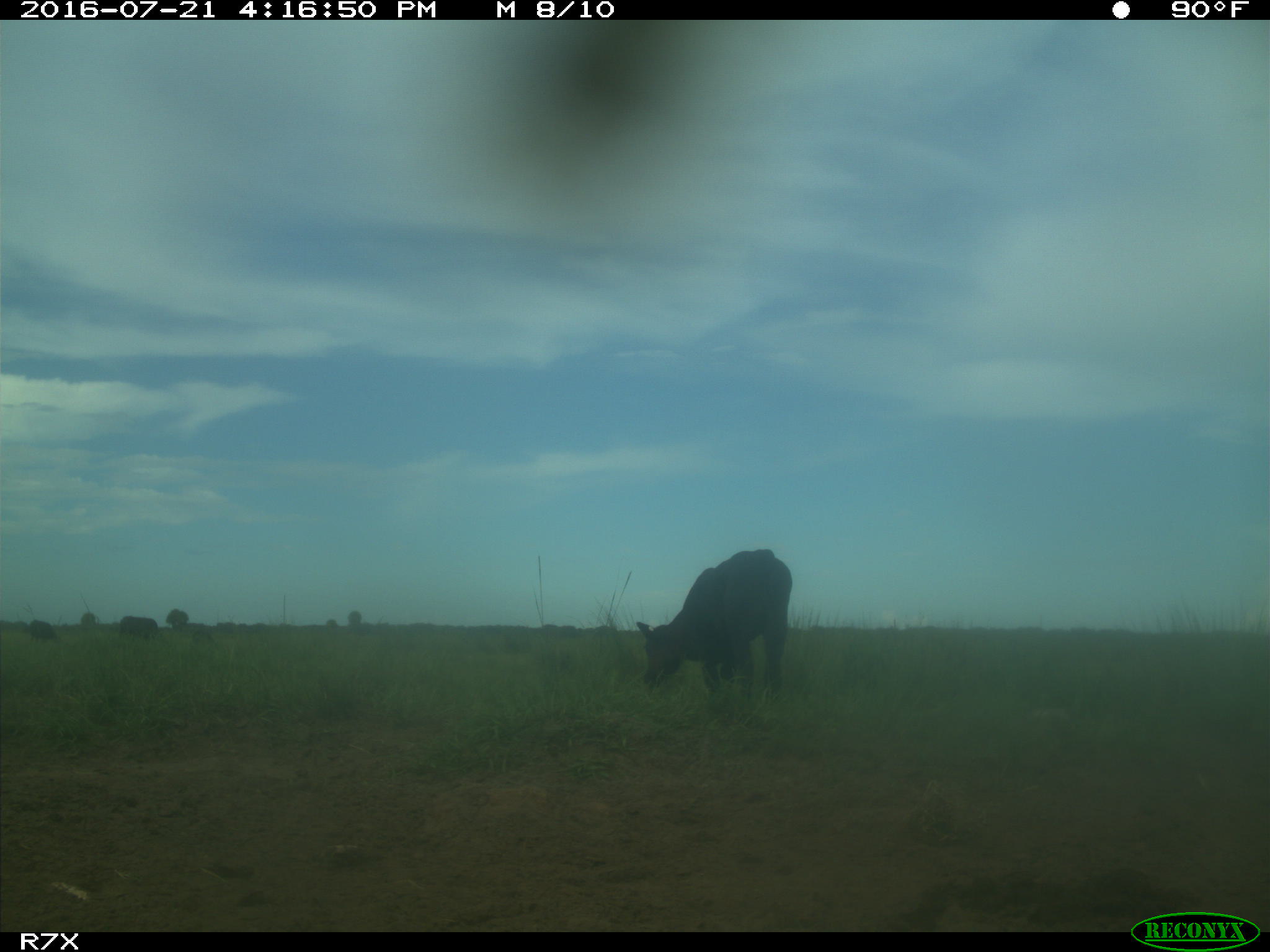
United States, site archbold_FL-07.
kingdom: Animalia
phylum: Chordata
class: Mammalia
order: Artiodactyla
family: Bovidae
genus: Bos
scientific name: Bos taurus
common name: domestic cow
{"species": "Bos taurus (domestic cow)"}